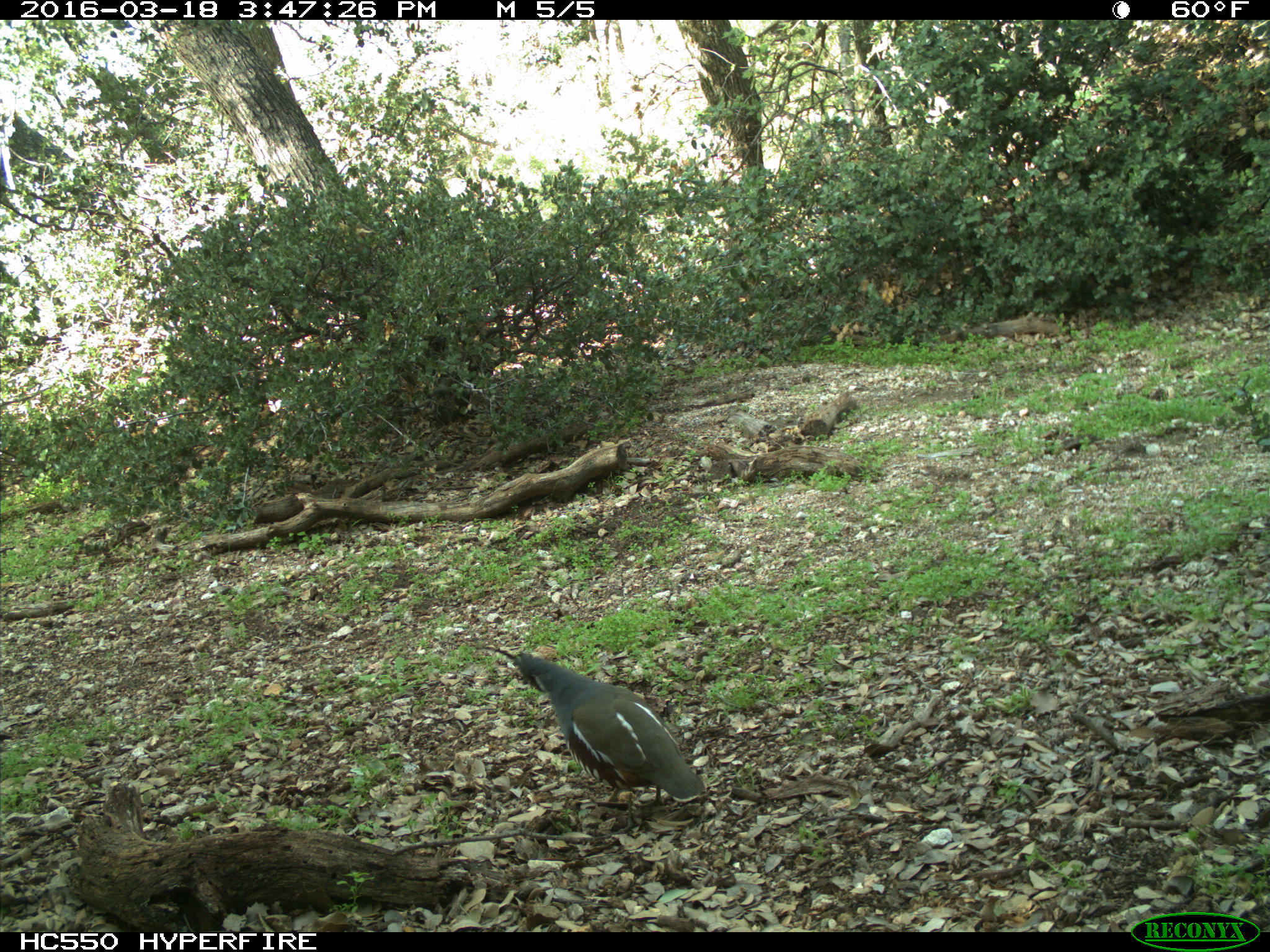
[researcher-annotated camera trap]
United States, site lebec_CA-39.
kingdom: Animalia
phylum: Chordata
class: Aves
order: Galliformes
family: Odontophoridae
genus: Callipepla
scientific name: Callipepla californica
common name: california quail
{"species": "Callipepla californica (california quail)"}